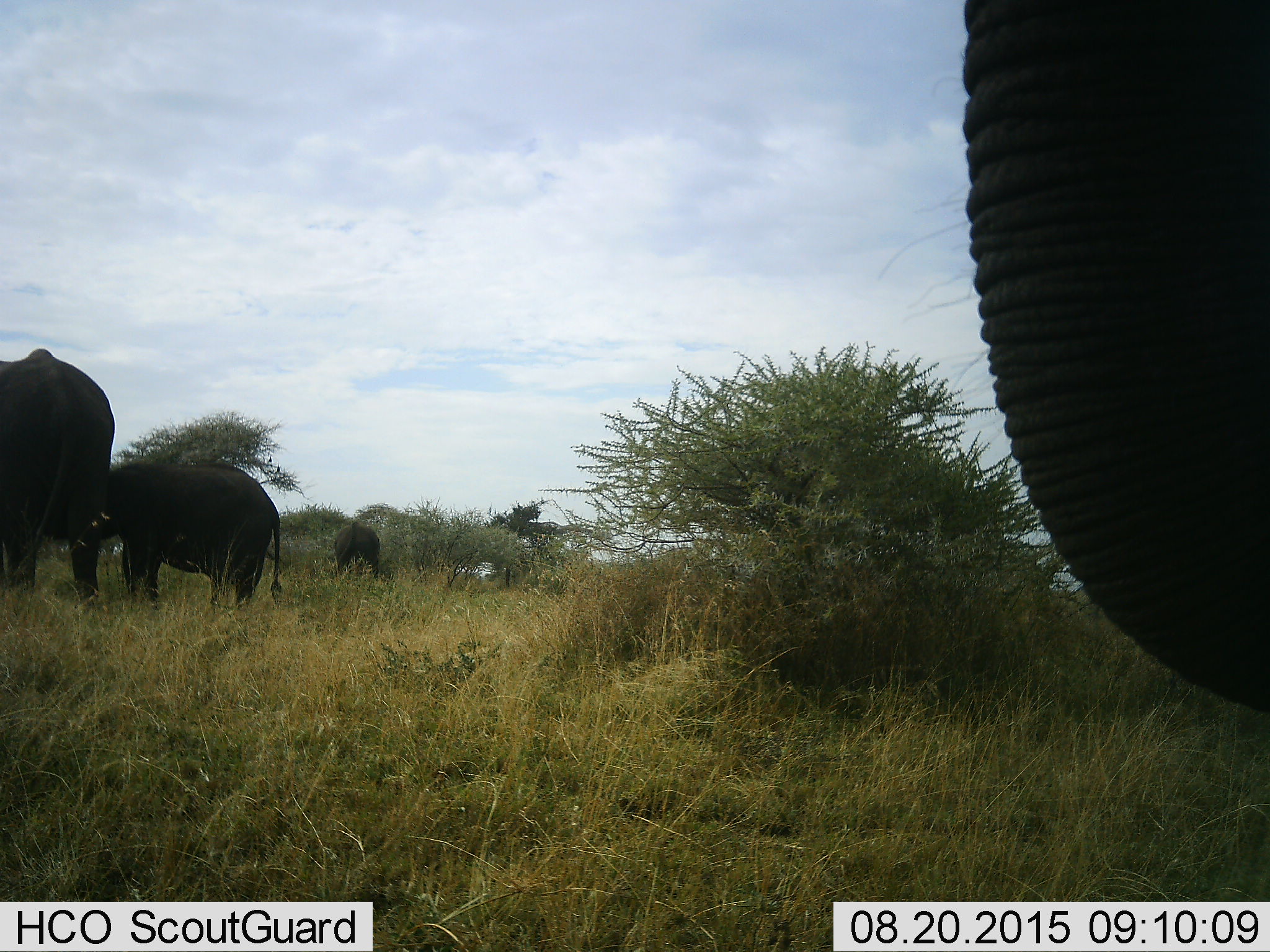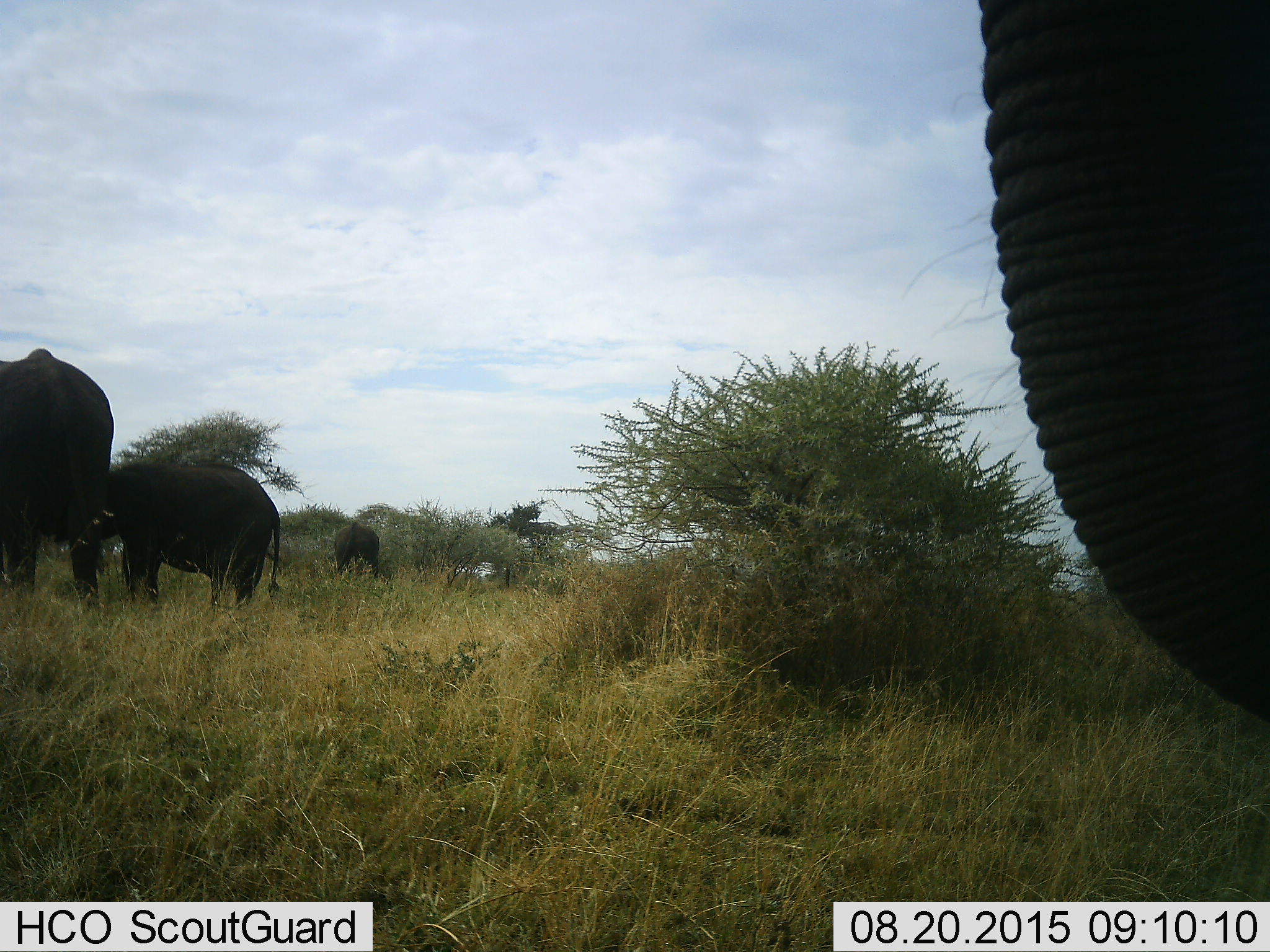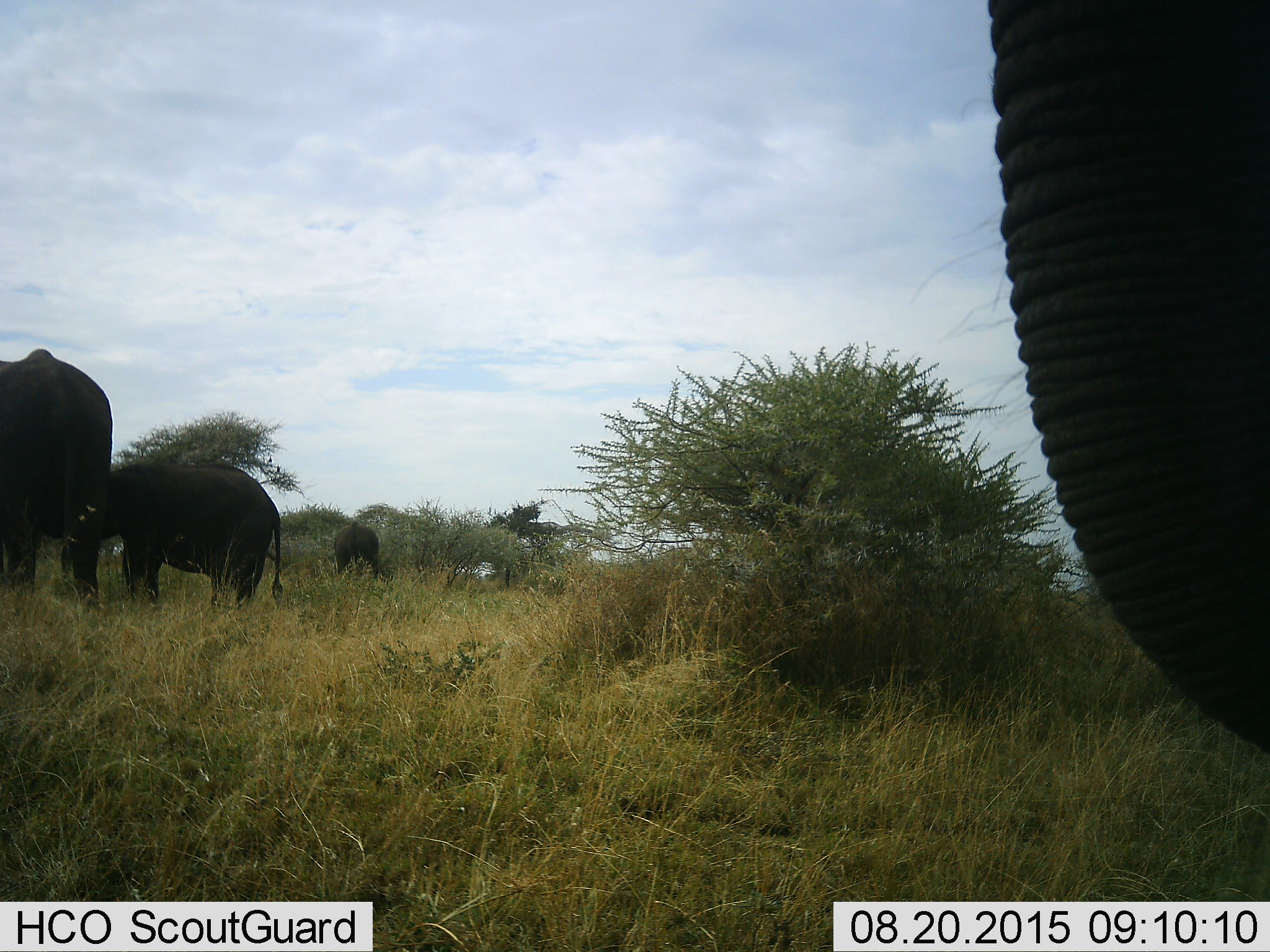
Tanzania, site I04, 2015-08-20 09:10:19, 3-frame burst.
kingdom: Animalia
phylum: Chordata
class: Mammalia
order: Proboscidea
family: Elephantidae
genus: Loxodonta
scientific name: Loxodonta africana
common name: african bush elephant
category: elephant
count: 4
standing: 100%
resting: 0%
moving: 0%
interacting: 0%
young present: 40%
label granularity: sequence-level